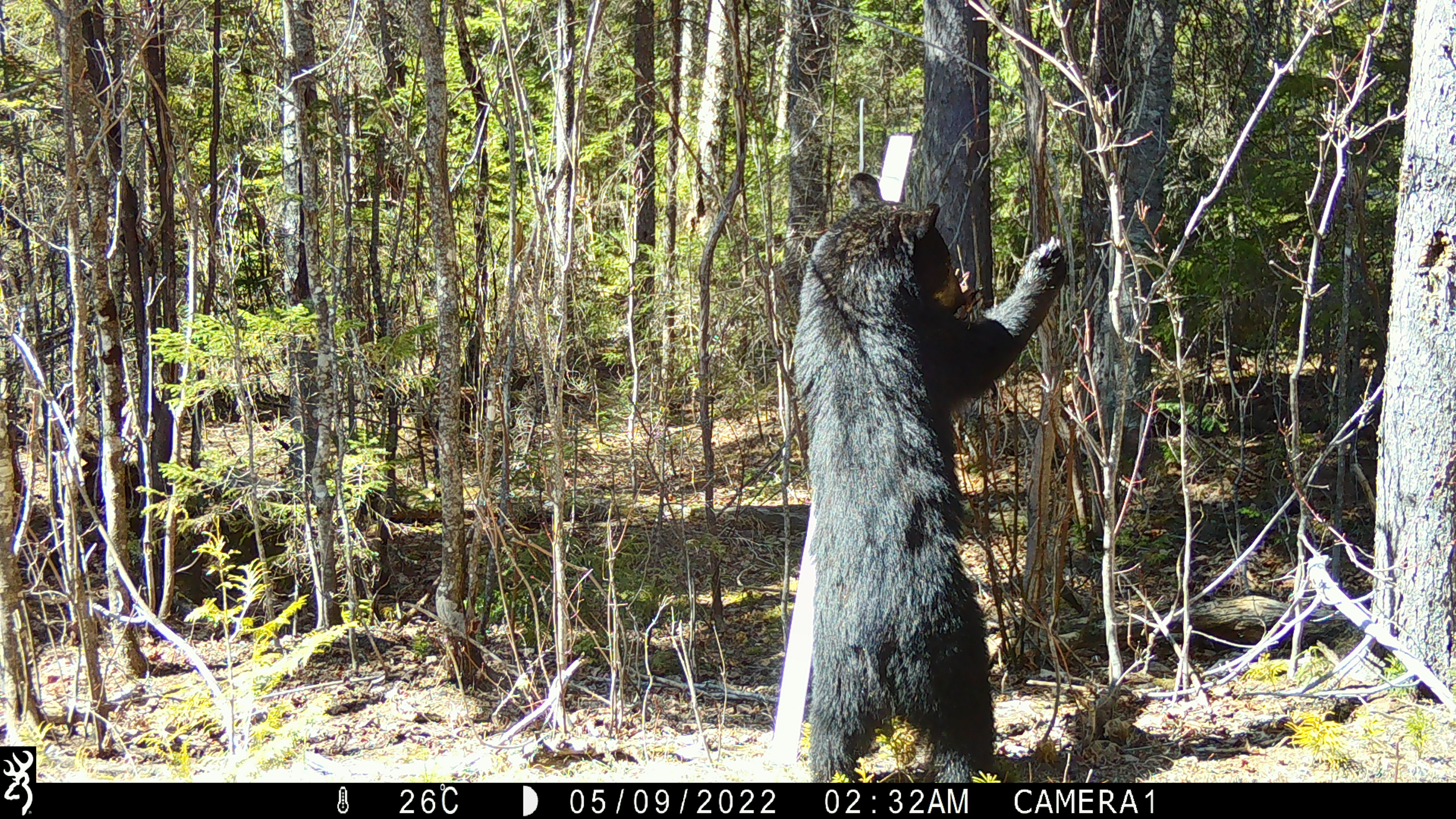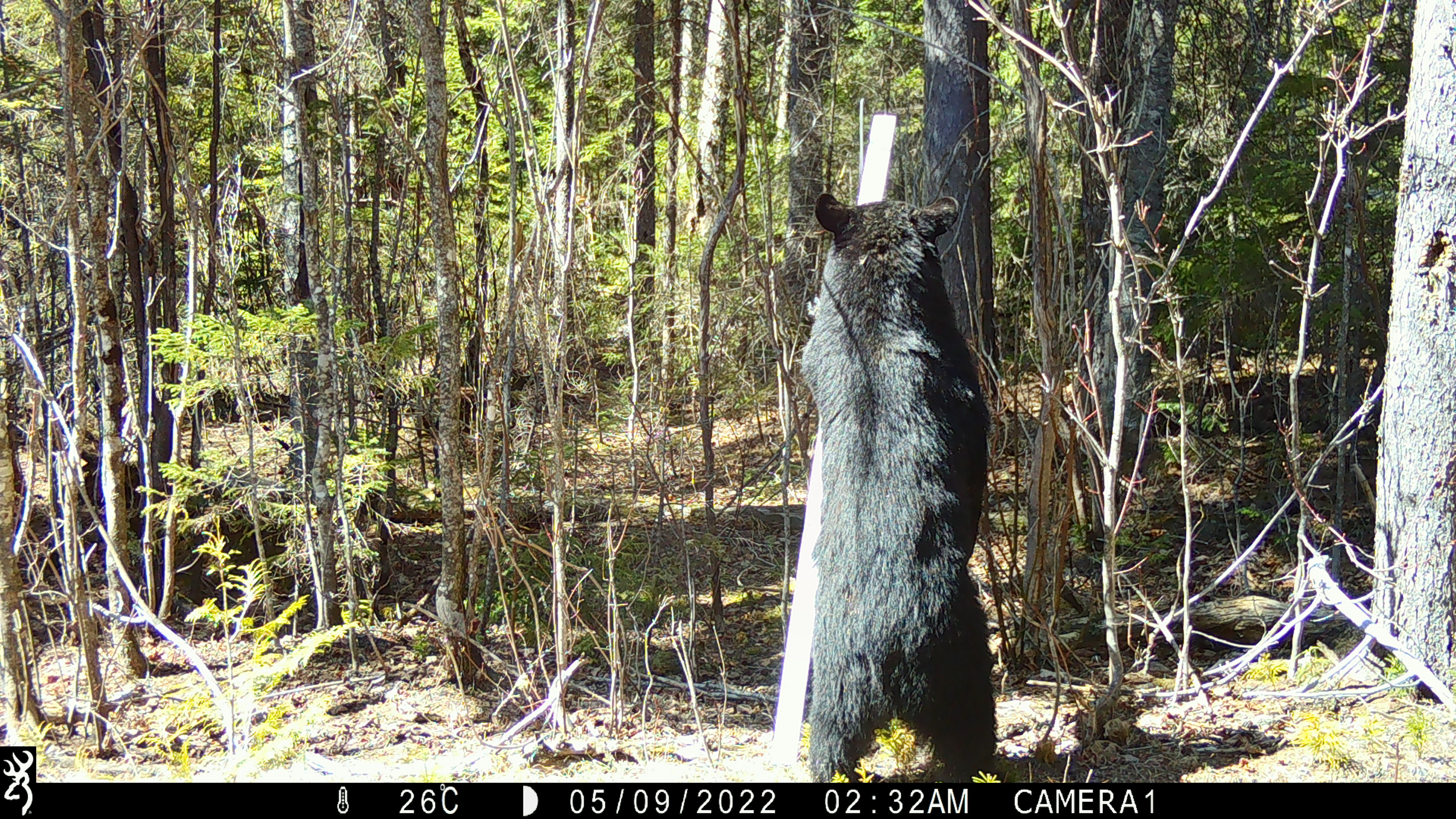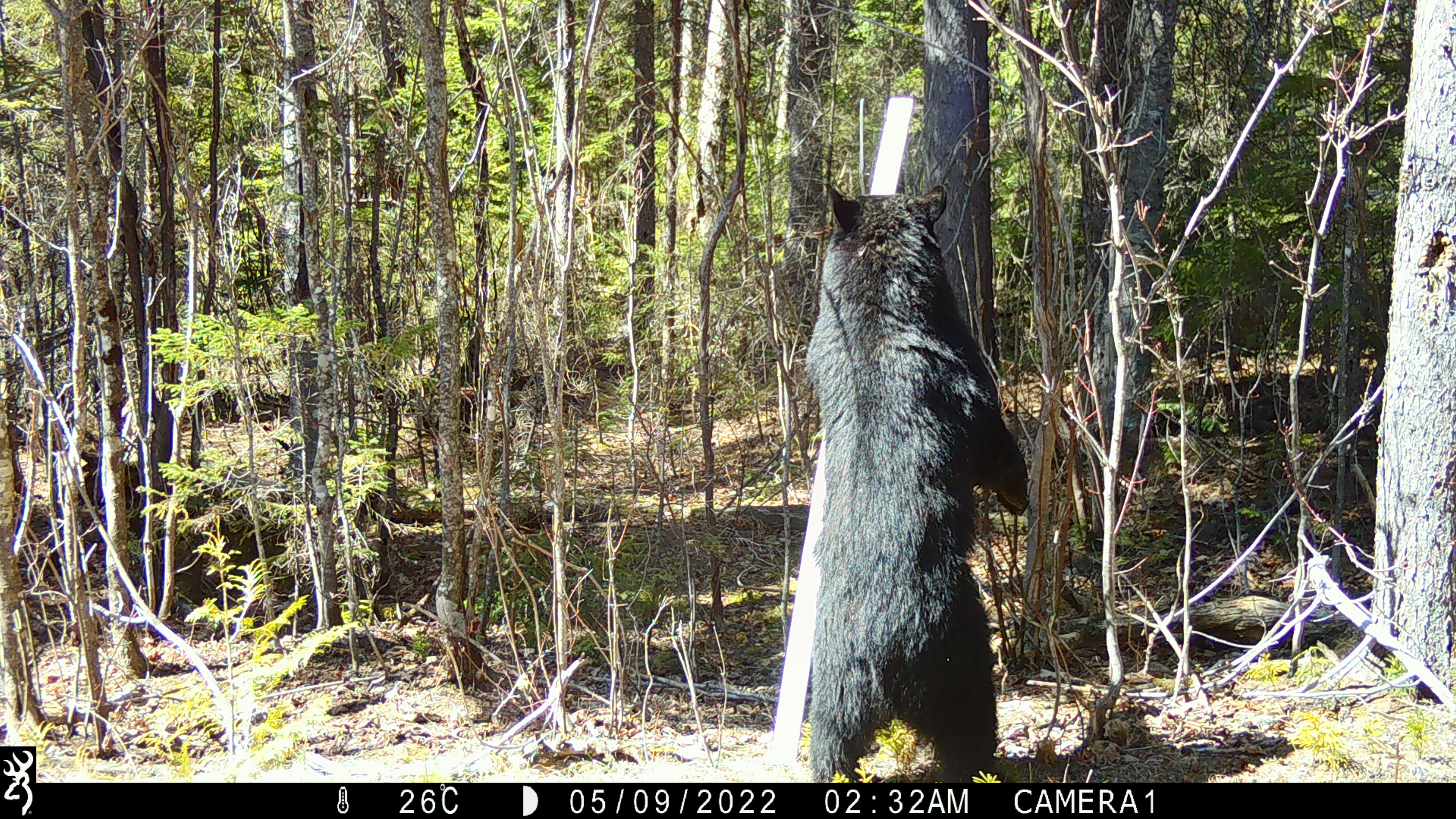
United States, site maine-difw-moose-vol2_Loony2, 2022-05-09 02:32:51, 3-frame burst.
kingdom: Animalia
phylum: Chordata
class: Mammalia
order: Carnivora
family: Ursidae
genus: Ursus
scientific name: Ursus americanus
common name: black bear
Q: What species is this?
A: Black bear (Ursus americanus).